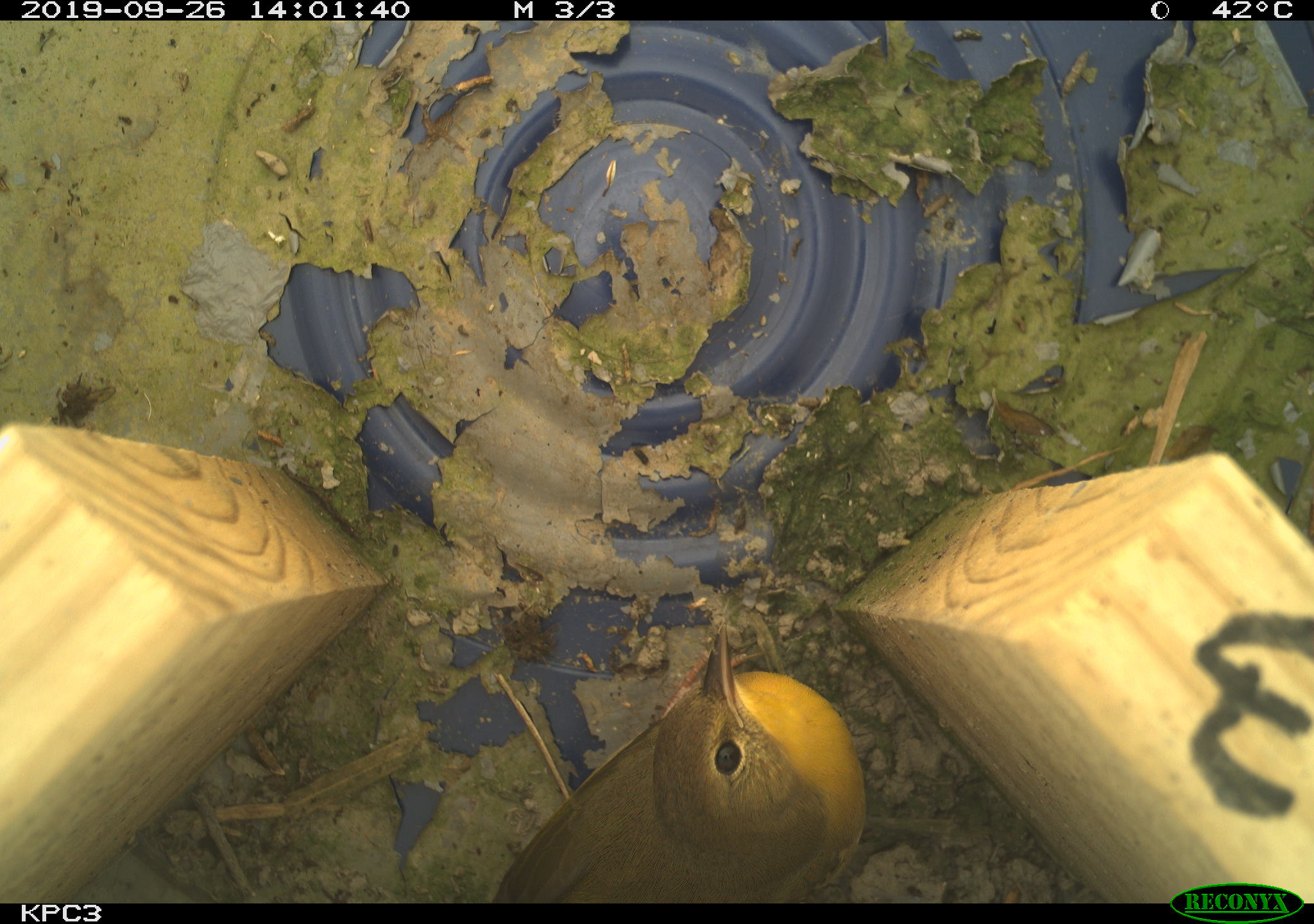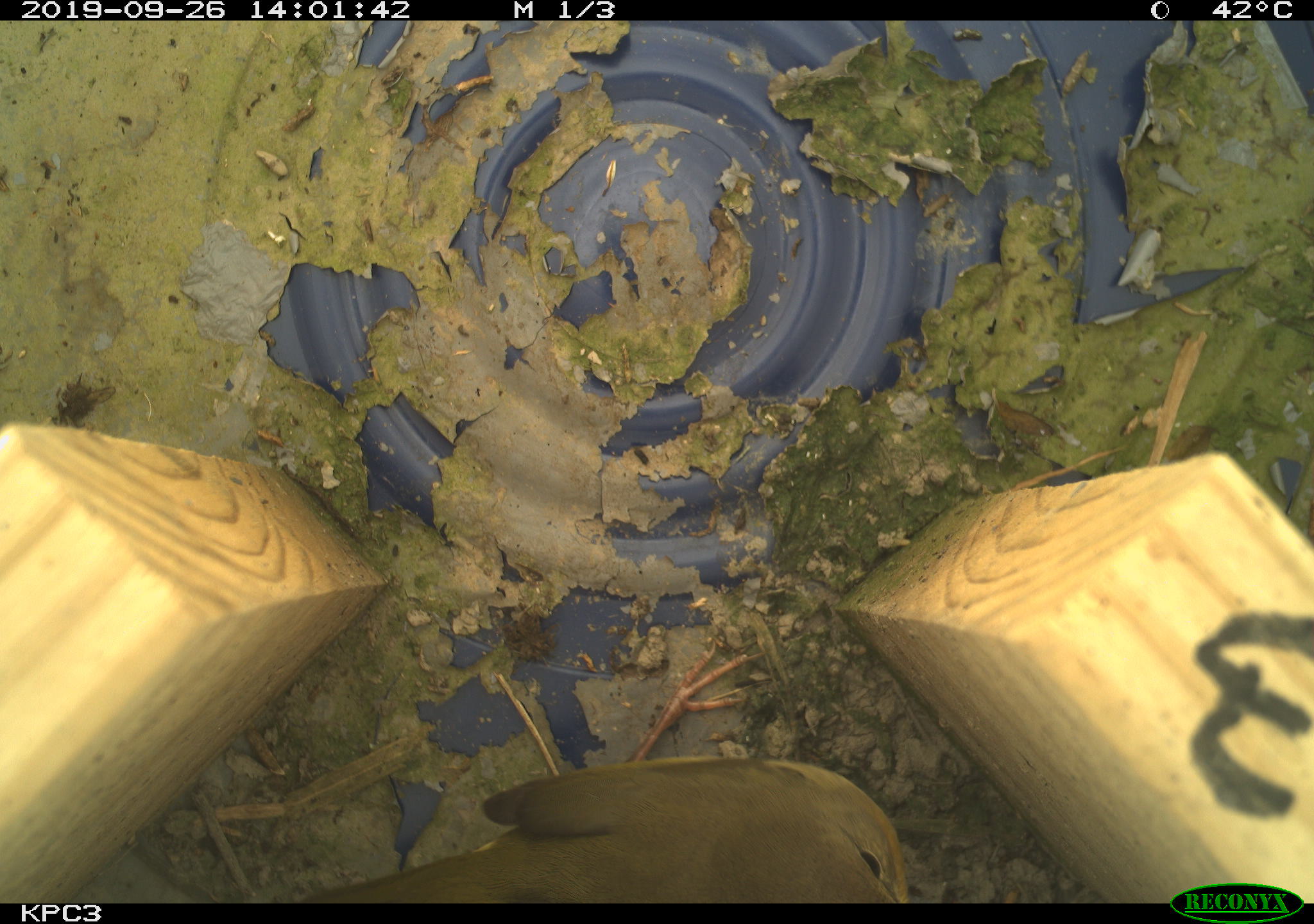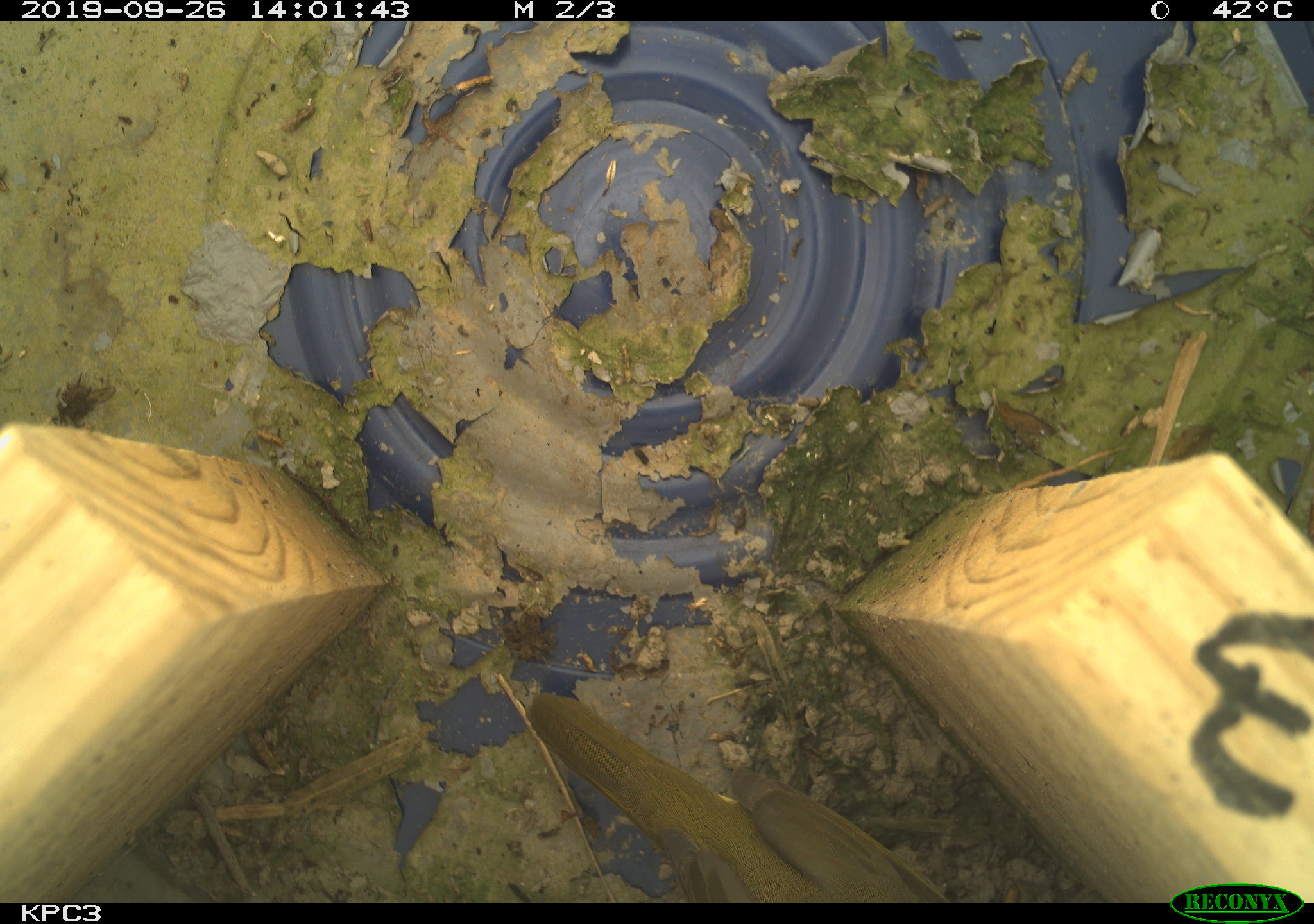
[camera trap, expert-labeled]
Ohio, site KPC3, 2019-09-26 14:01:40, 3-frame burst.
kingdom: Animalia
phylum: Chordata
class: Aves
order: Passeriformes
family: Parulidae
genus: Geothlypis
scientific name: Geothlypis trichas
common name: common yellowthroat